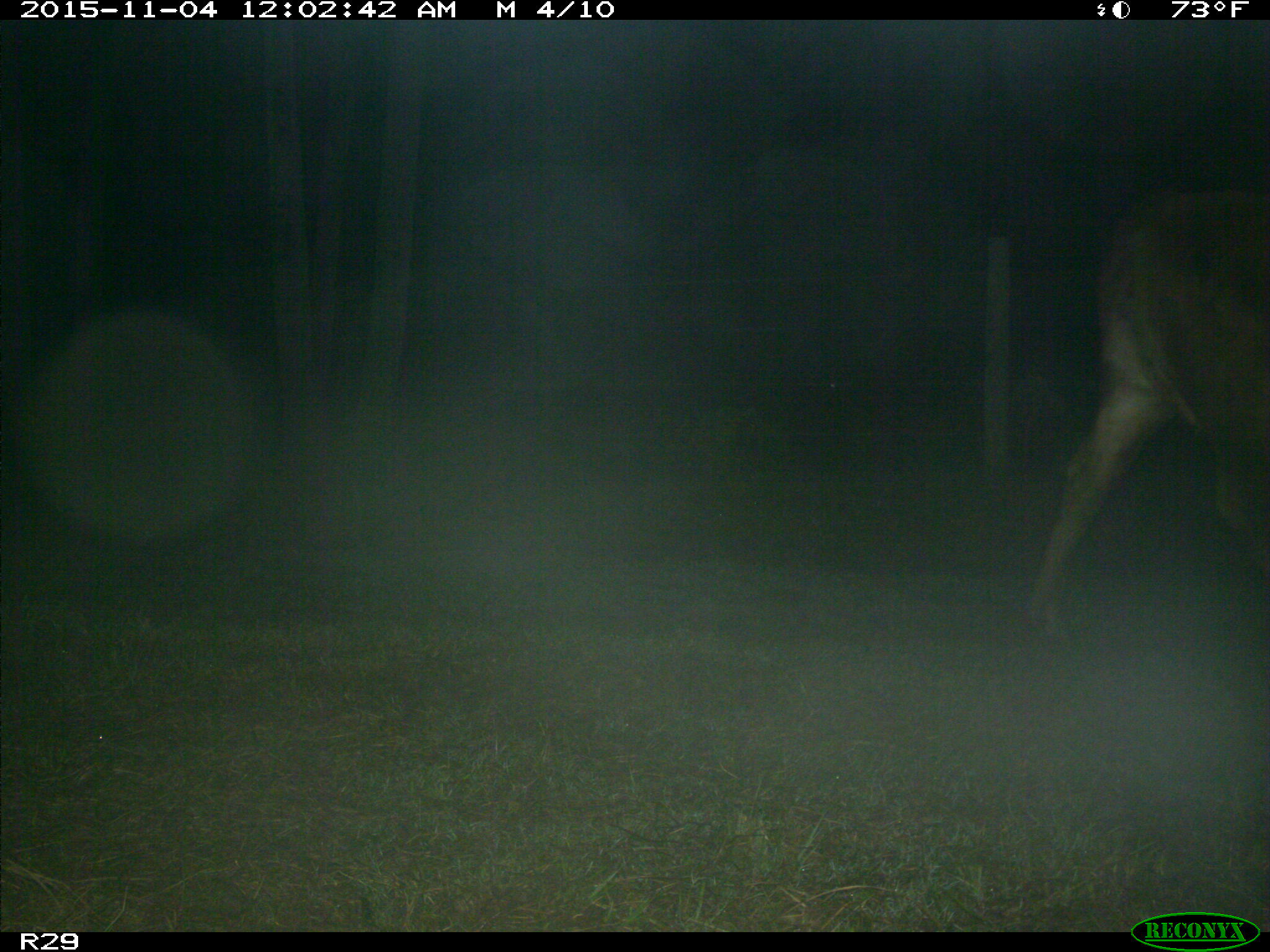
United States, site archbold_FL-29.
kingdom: Animalia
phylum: Chordata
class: Mammalia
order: Artiodactyla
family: Bovidae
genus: Bos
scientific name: Bos taurus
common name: domestic cow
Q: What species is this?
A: Bos taurus (domestic cow).